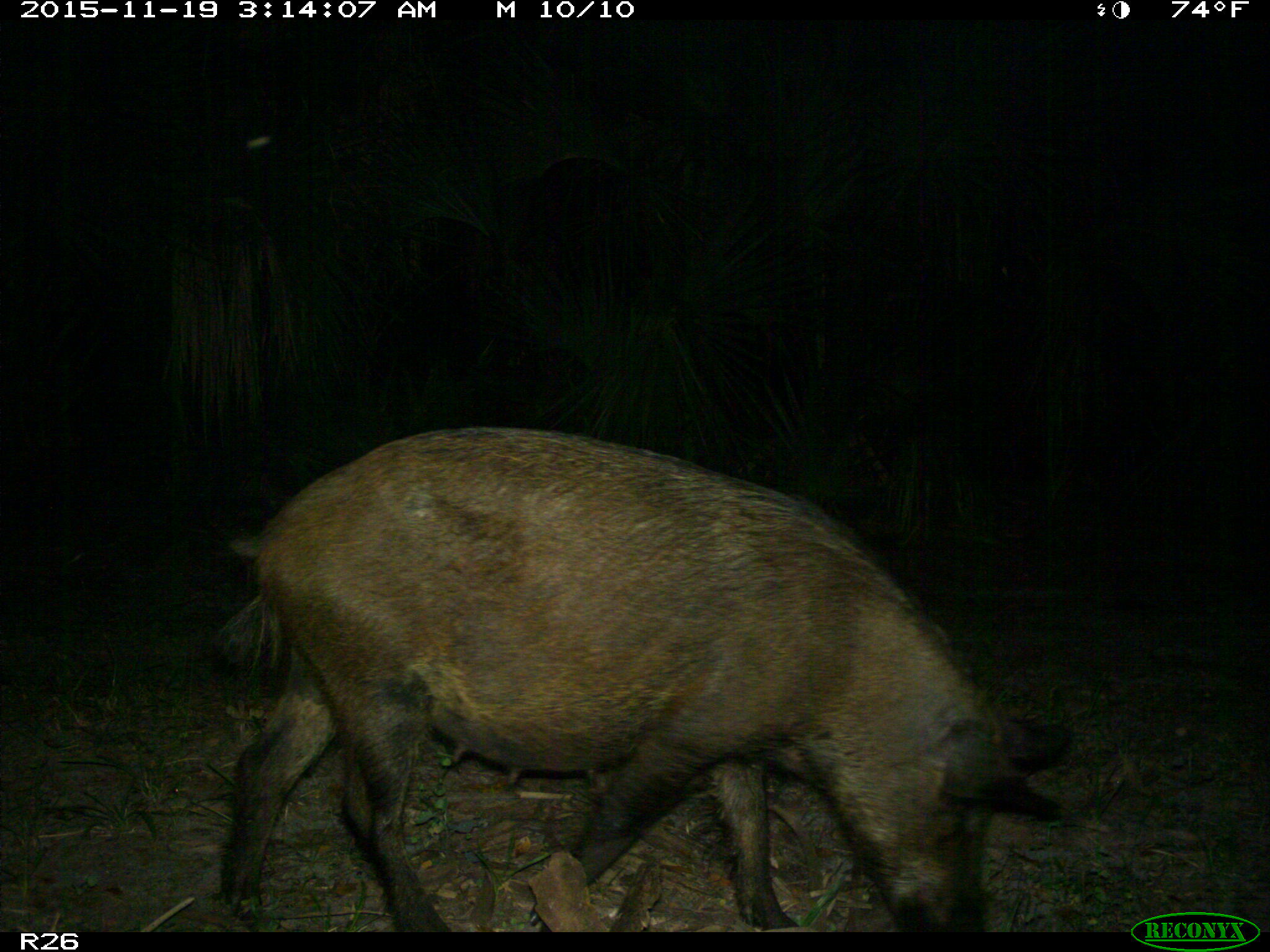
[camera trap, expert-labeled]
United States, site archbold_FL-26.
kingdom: Animalia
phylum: Chordata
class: Mammalia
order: Artiodactyla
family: Suidae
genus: Sus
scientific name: Sus scrofa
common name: wild boar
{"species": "Sus scrofa (wild boar)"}